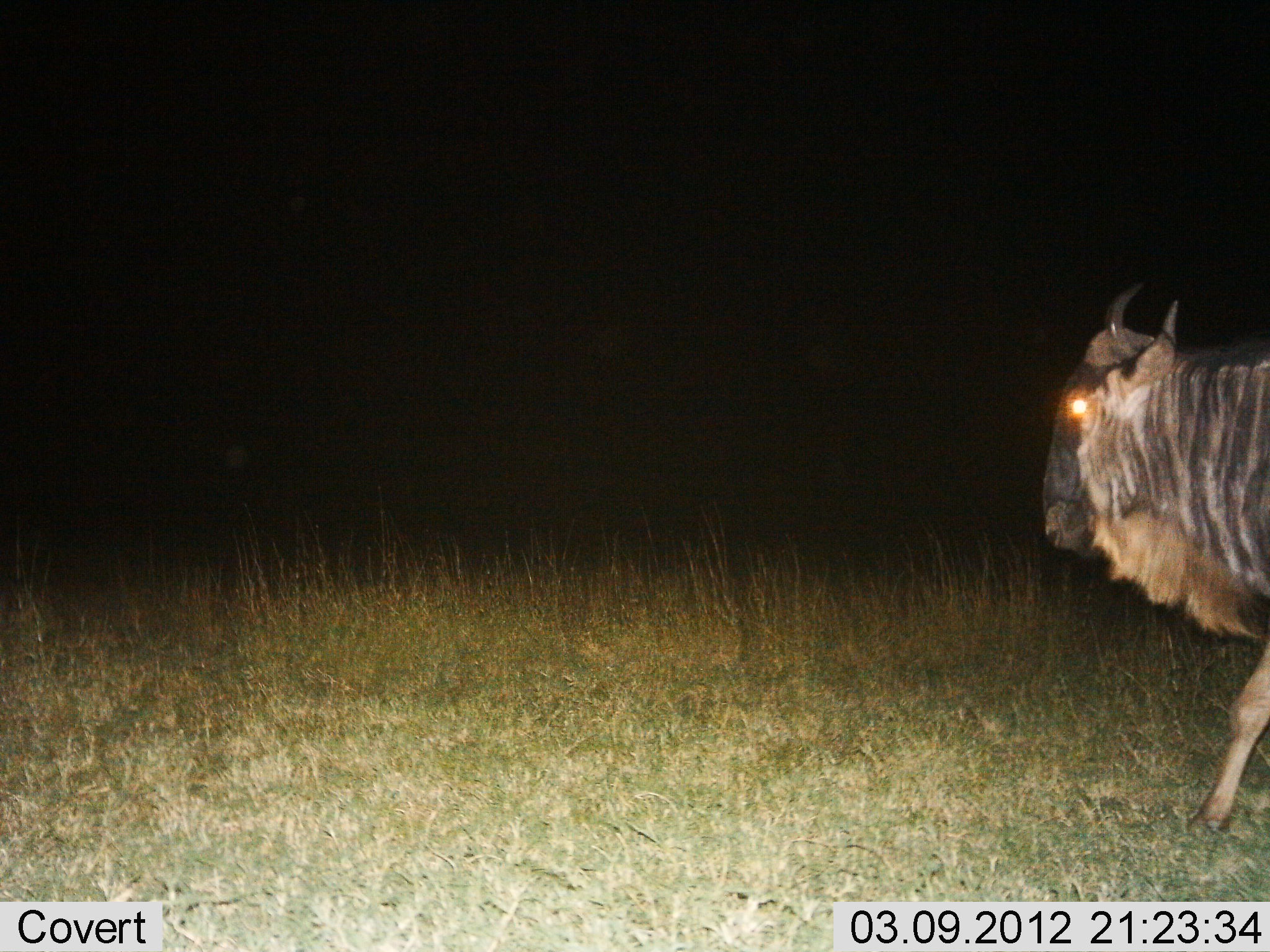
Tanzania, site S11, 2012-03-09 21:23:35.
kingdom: Animalia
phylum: Chordata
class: Mammalia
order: Artiodactyla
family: Bovidae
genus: Connochaetes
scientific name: Connochaetes taurinus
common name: blue wildebeest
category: wildebeest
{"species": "wildebeest (blue wildebeest) (Connochaetes taurinus)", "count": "1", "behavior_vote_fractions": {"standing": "18%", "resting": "0%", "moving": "82%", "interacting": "0%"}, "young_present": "0%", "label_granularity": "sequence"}